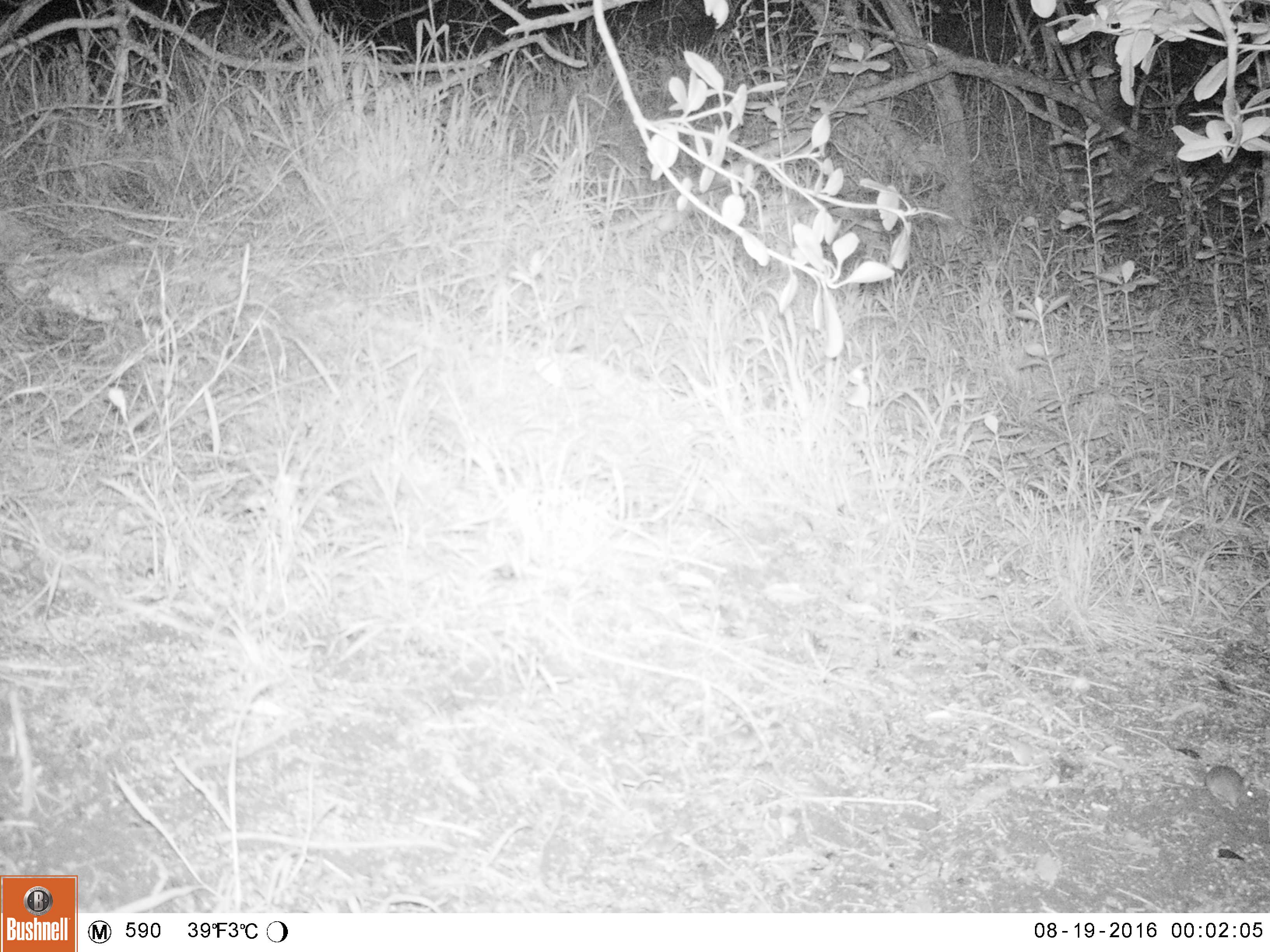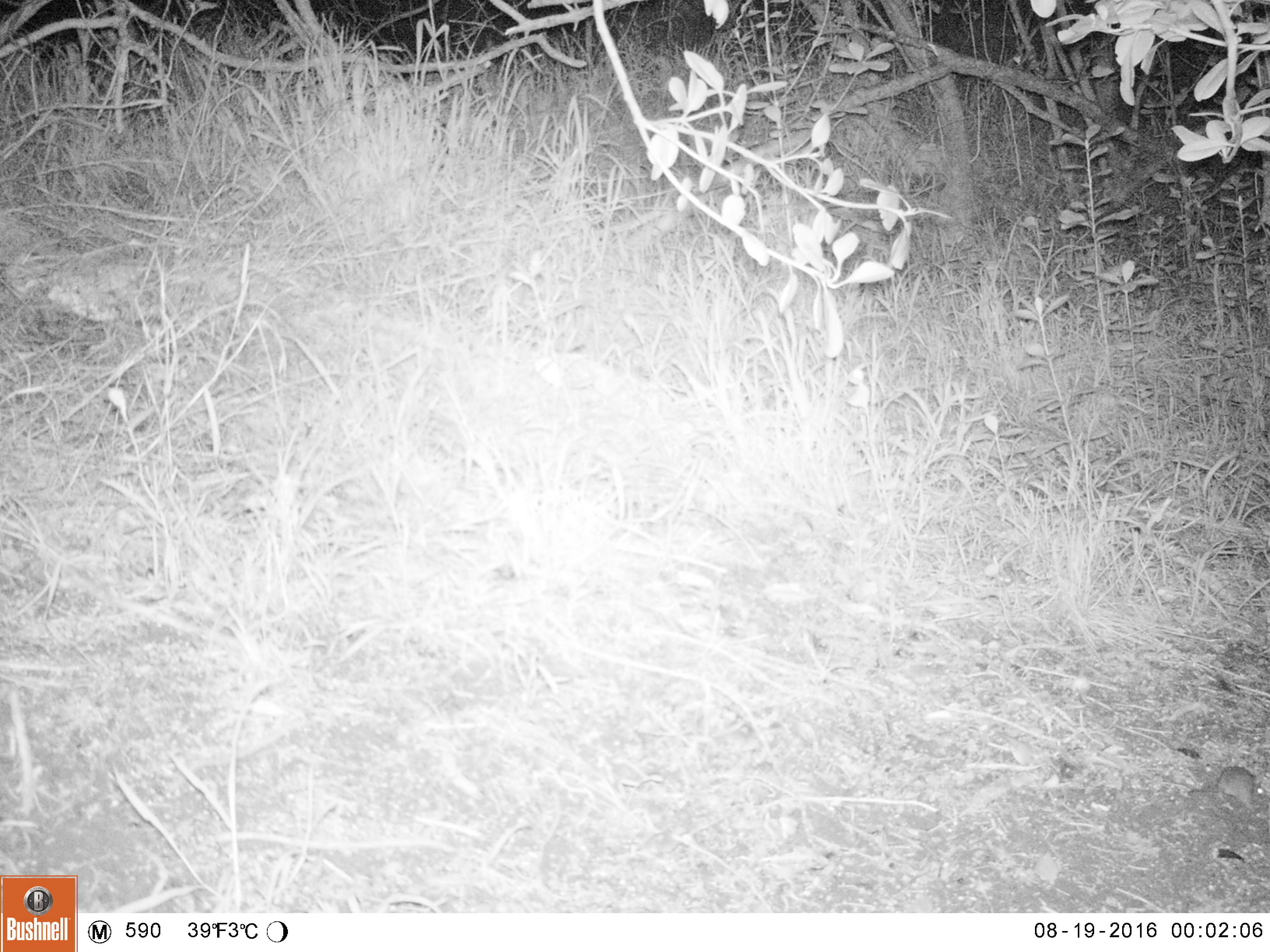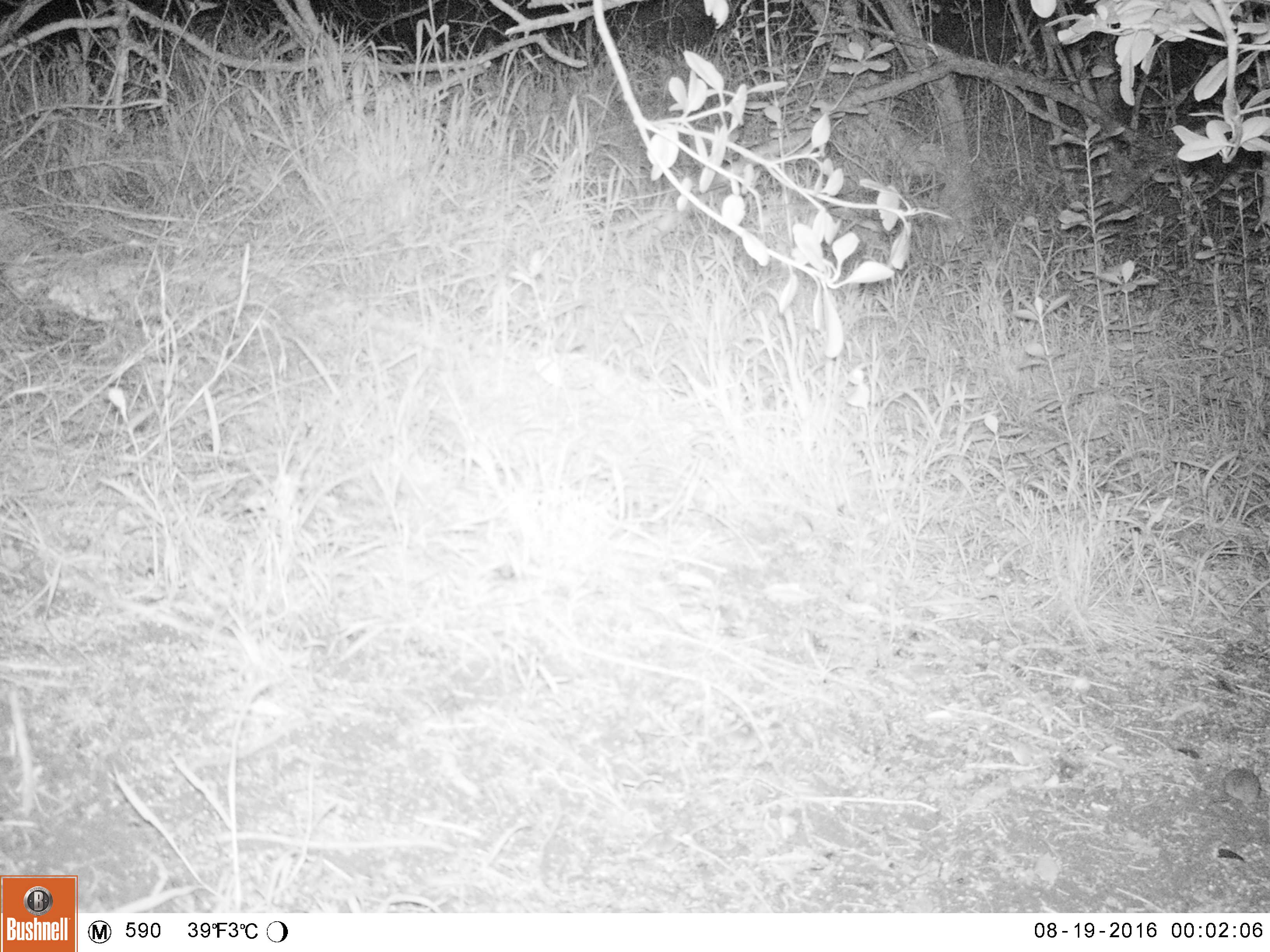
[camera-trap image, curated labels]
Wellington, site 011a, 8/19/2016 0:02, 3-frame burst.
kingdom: Animalia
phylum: Chordata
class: Mammalia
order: Rodentia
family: Muridae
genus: Mus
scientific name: Mus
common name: mouse